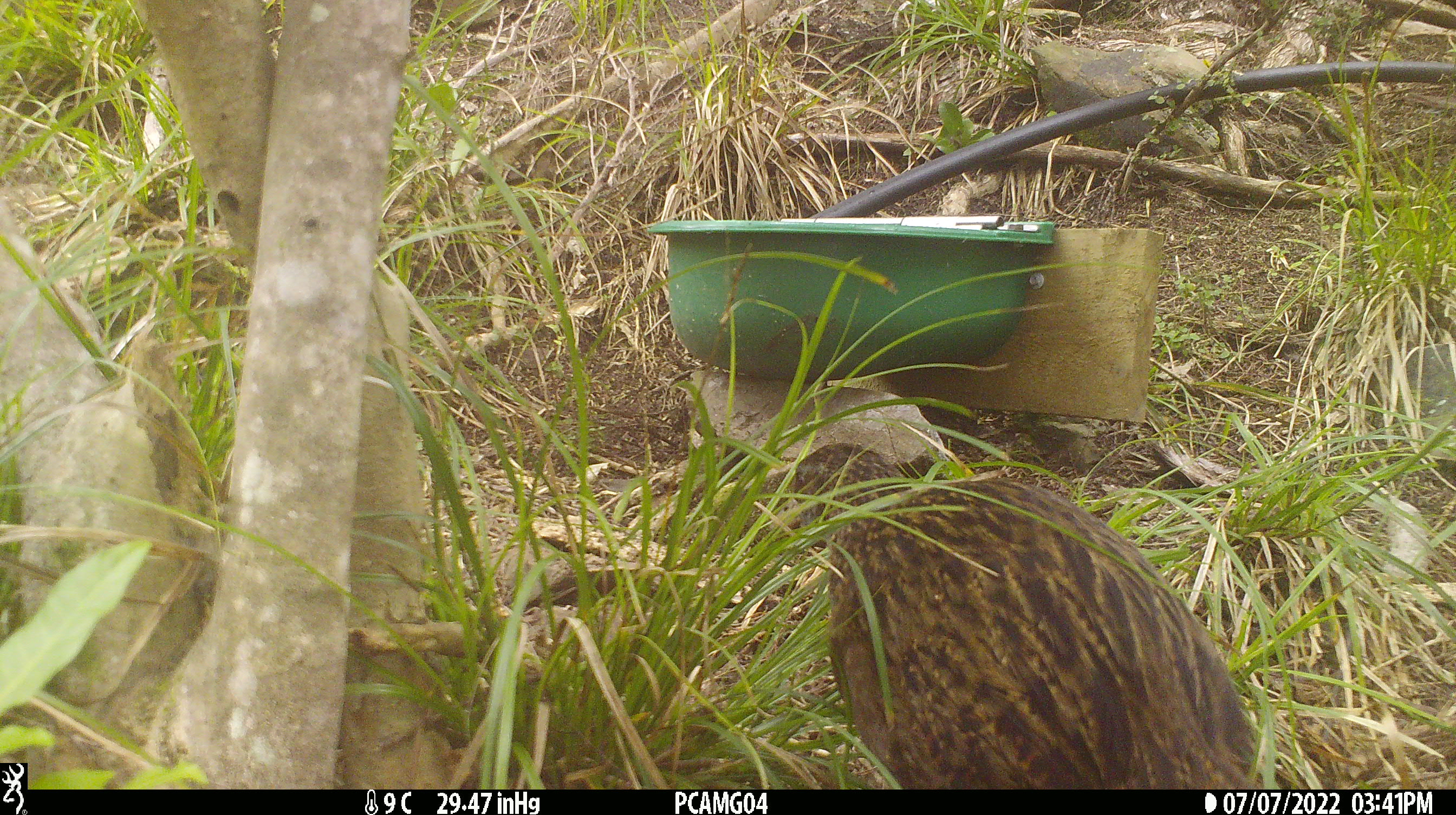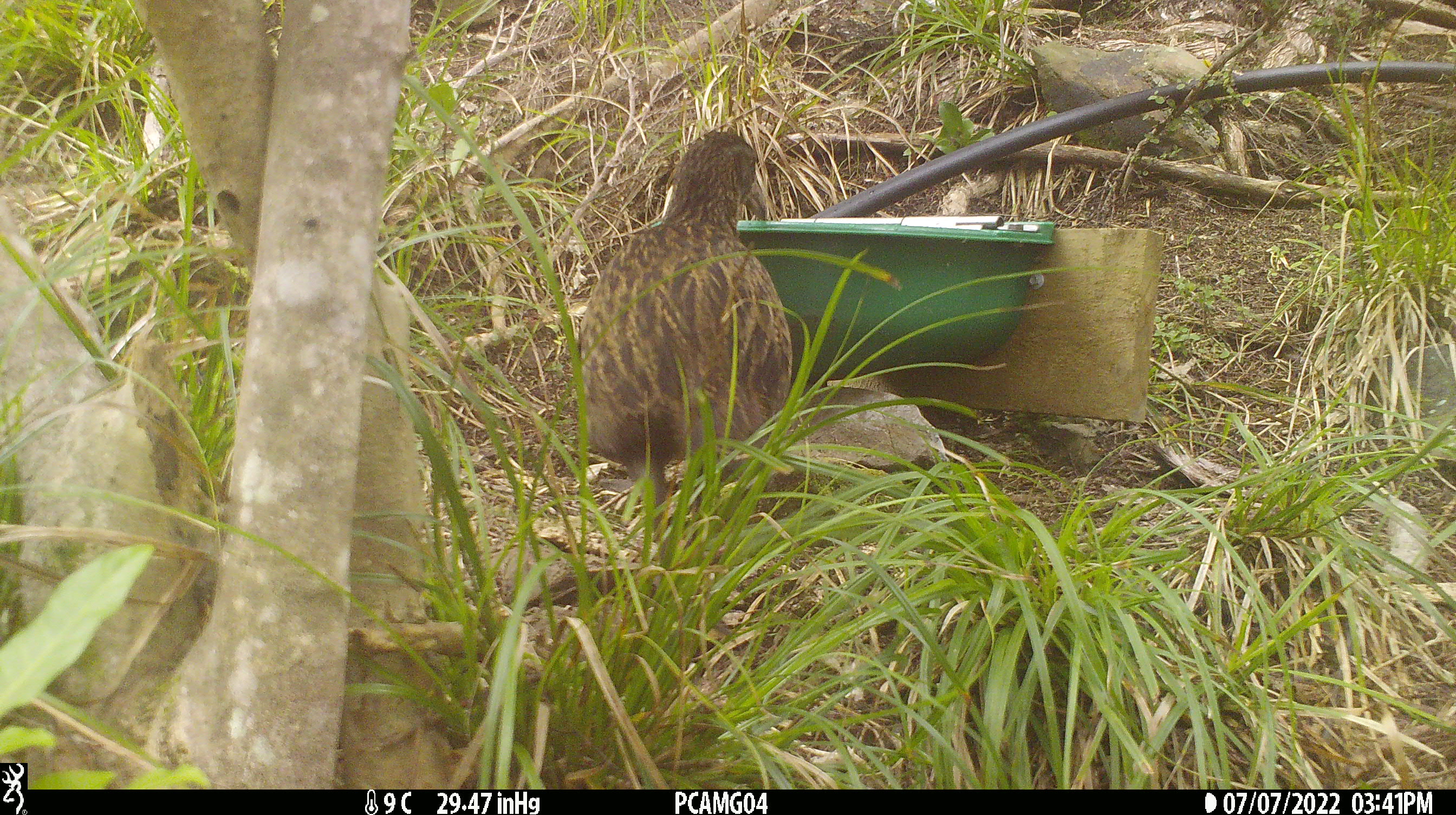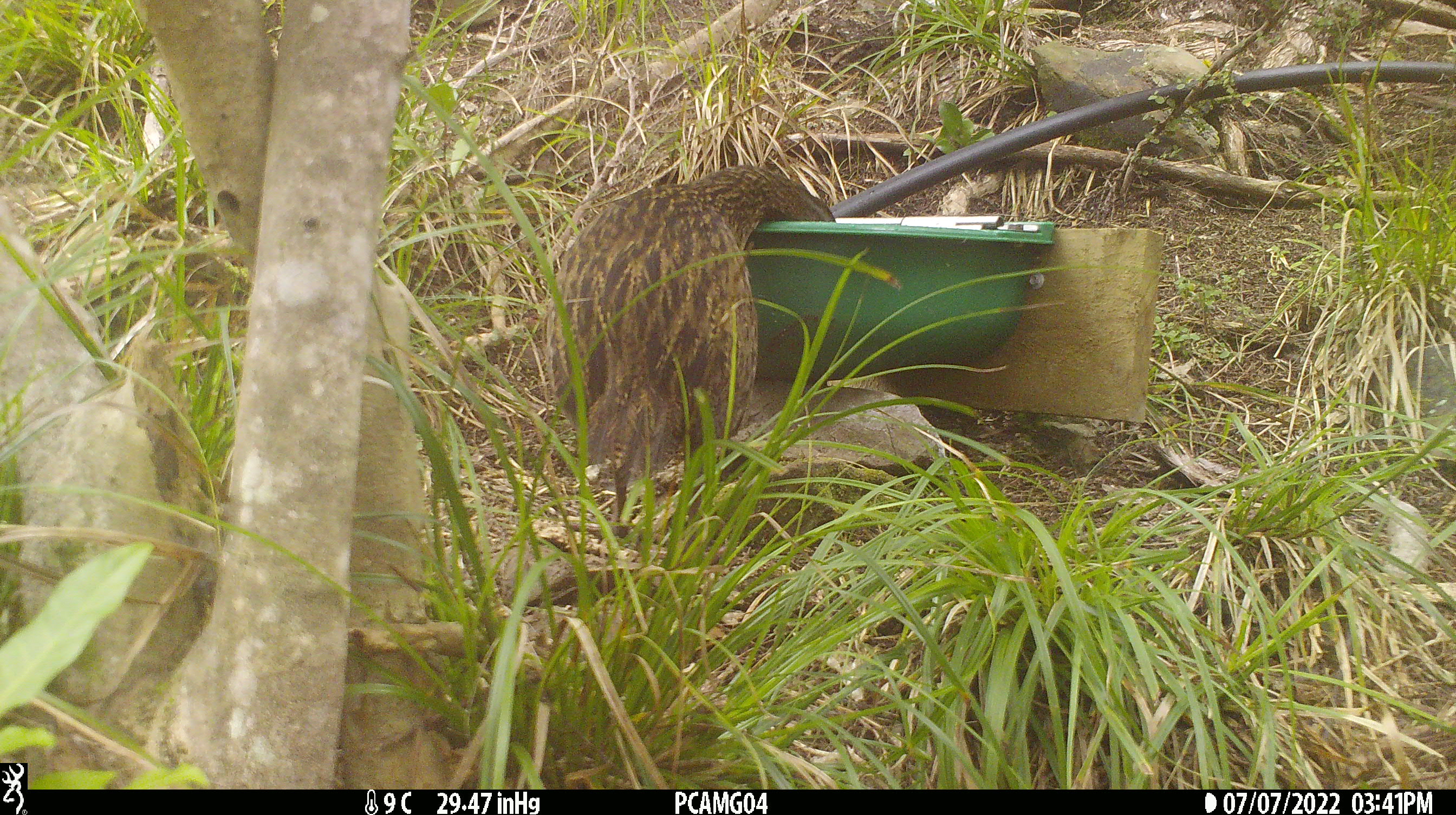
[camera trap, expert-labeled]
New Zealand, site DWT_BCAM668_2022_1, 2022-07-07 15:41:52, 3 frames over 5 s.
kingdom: Animalia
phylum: Chordata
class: Aves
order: Gruiformes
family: Rallidae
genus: Gallirallus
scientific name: Gallirallus australis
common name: weka